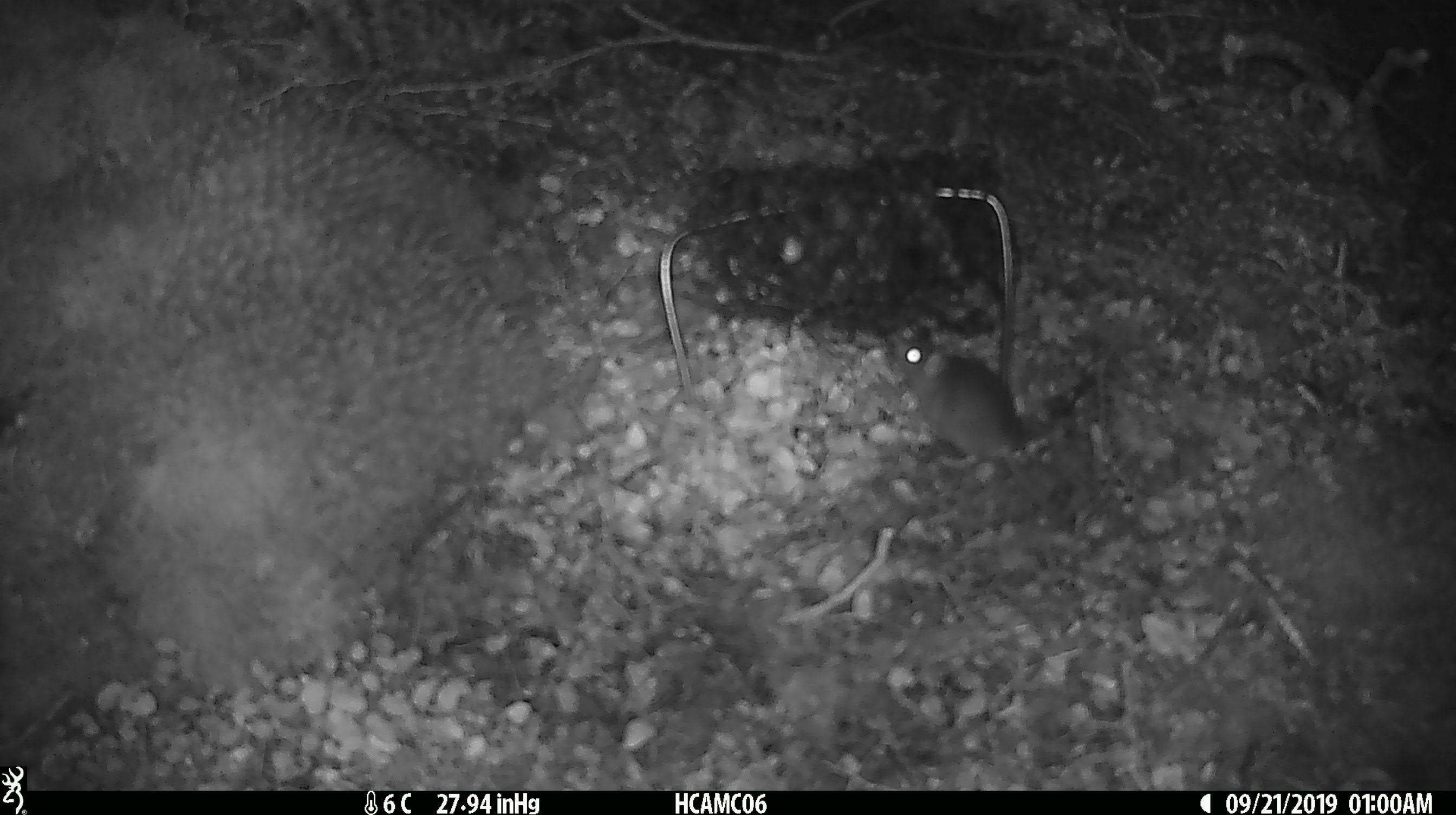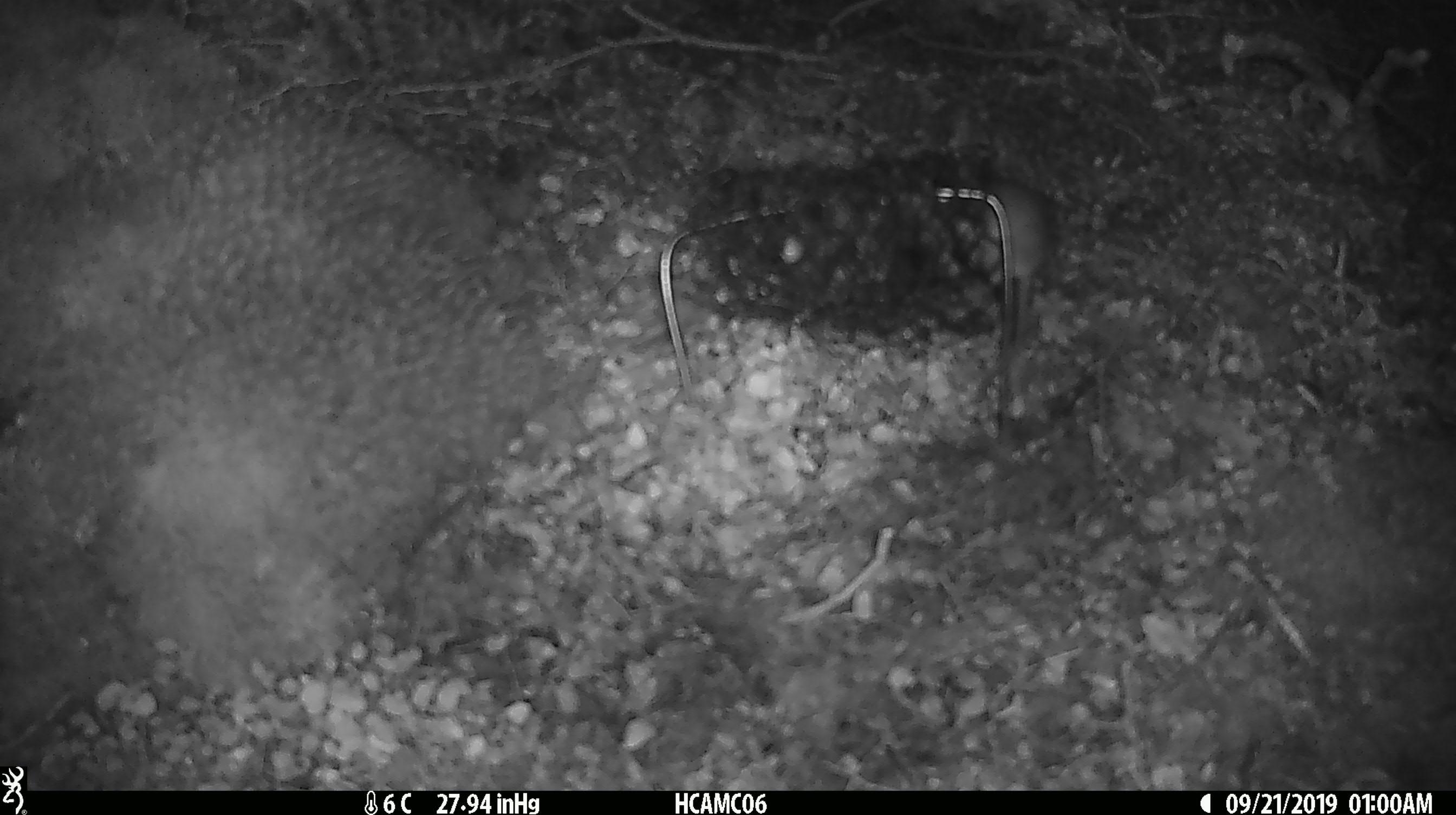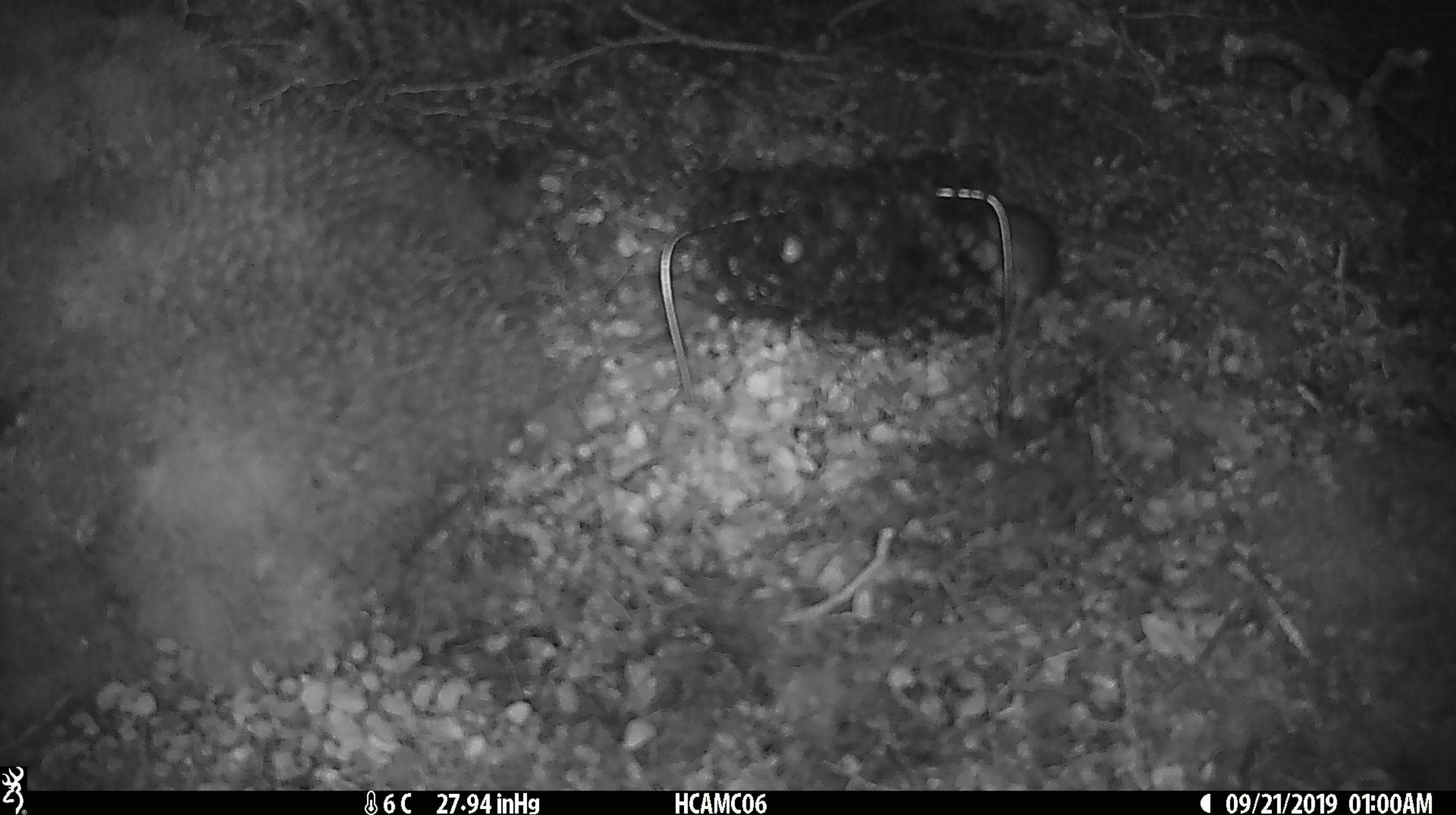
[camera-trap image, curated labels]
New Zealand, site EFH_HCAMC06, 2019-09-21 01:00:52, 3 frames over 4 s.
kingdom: Animalia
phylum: Chordata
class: Mammalia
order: Rodentia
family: Muridae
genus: Mus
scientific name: Mus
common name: mouse